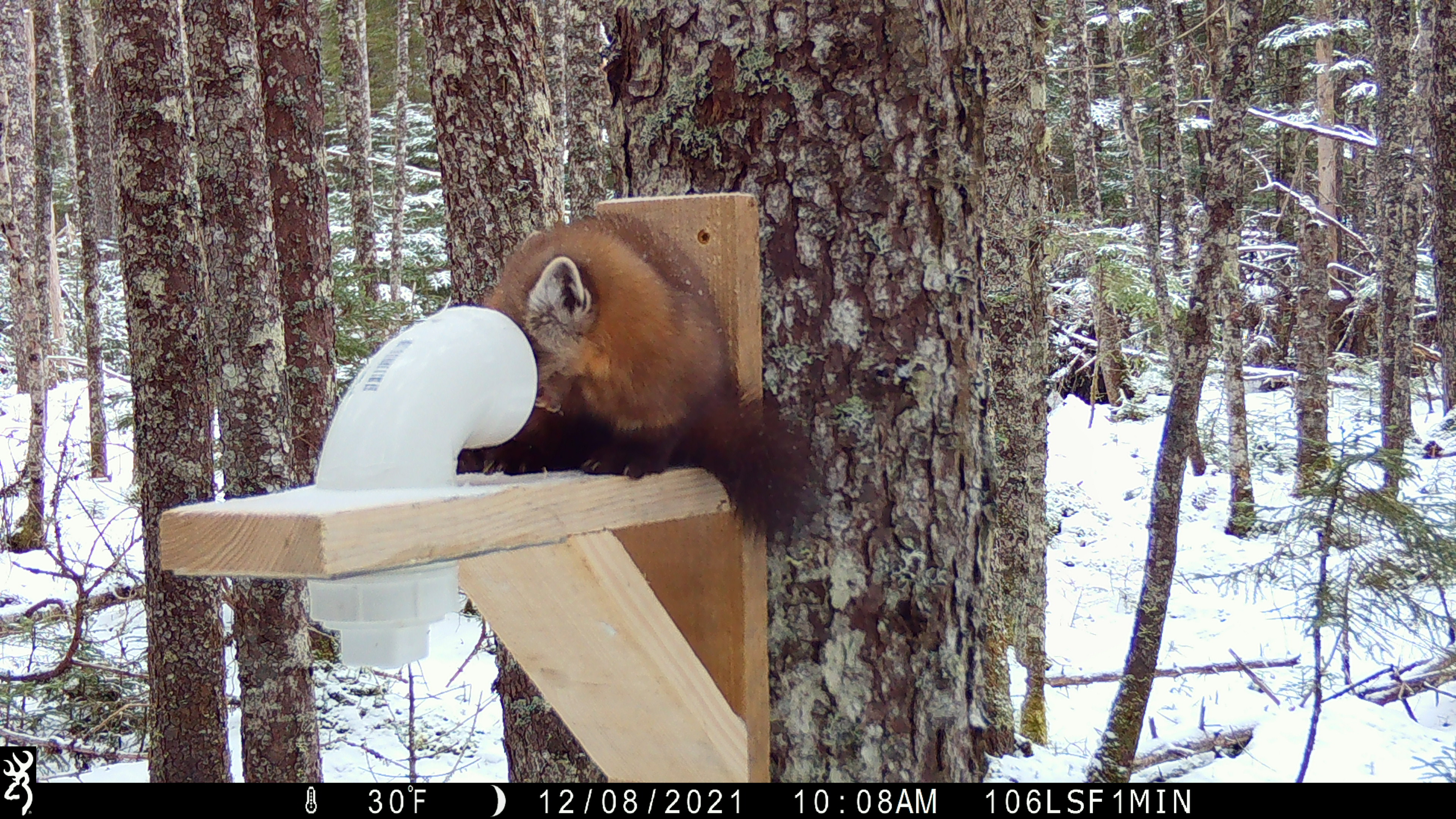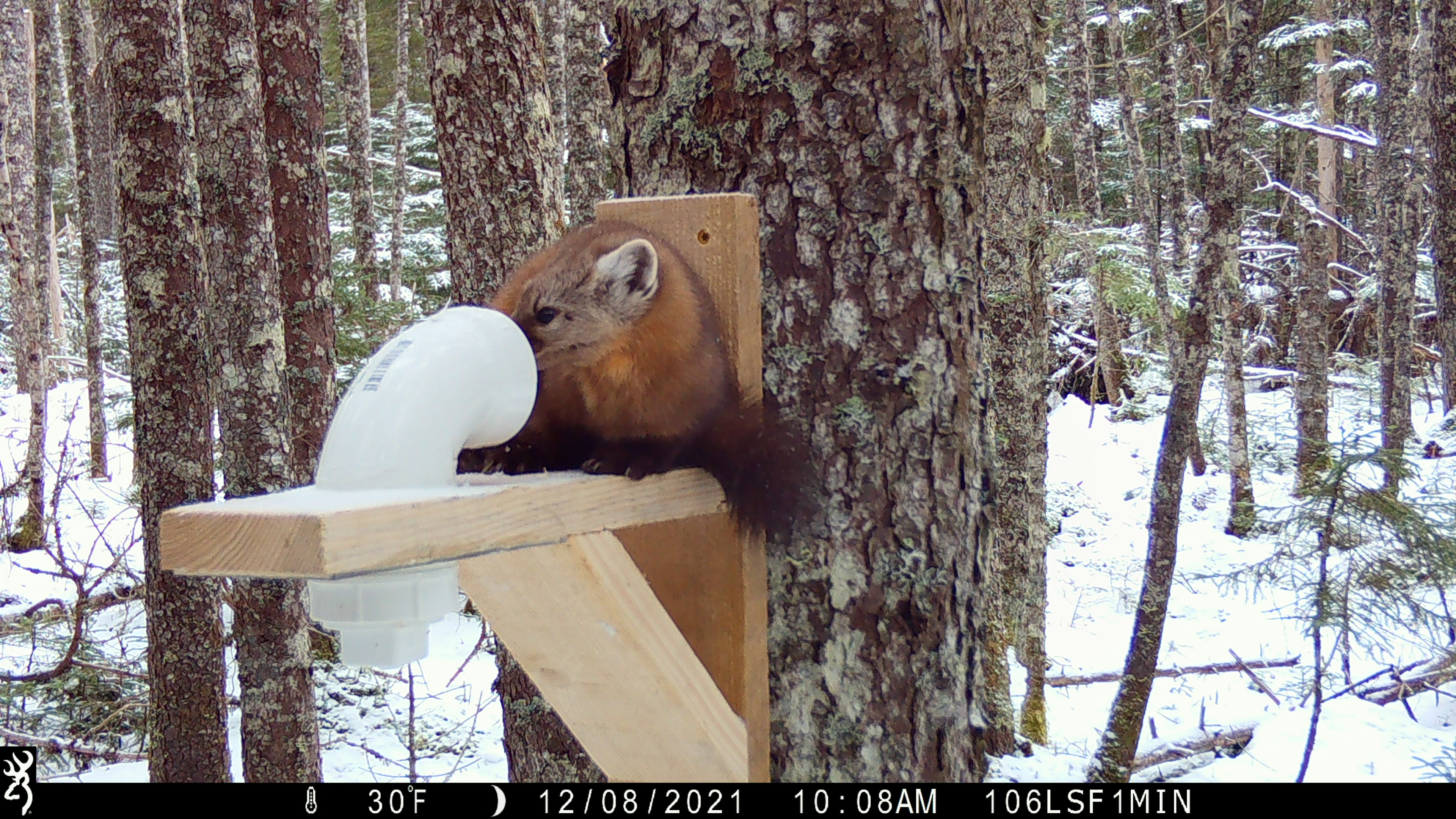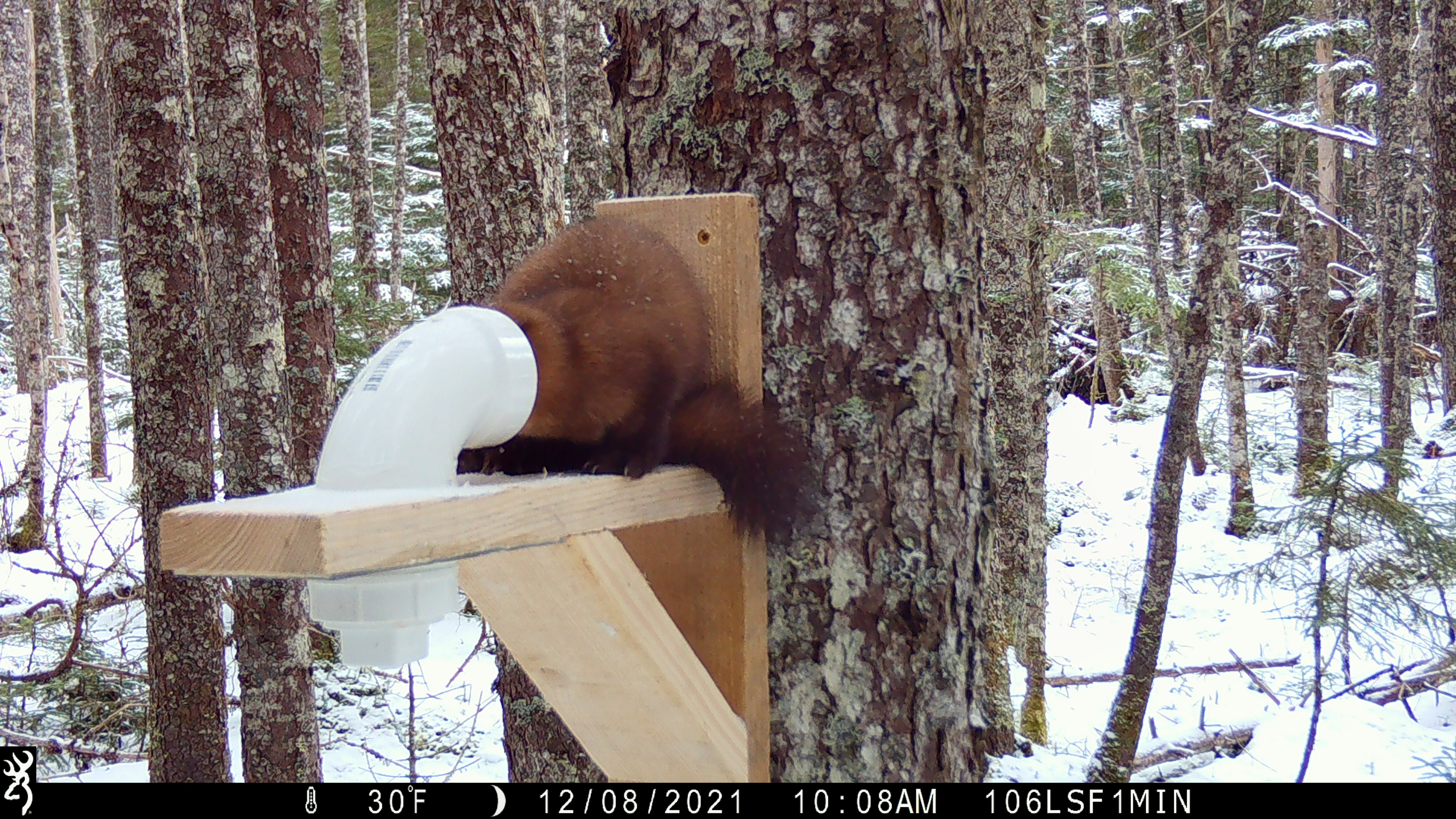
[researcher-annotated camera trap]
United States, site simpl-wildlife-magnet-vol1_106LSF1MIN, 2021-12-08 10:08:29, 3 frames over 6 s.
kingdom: Animalia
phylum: Chordata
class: Mammalia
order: Carnivora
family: Mustelidae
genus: Martes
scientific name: Martes americana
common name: american marten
American marten (Martes americana).